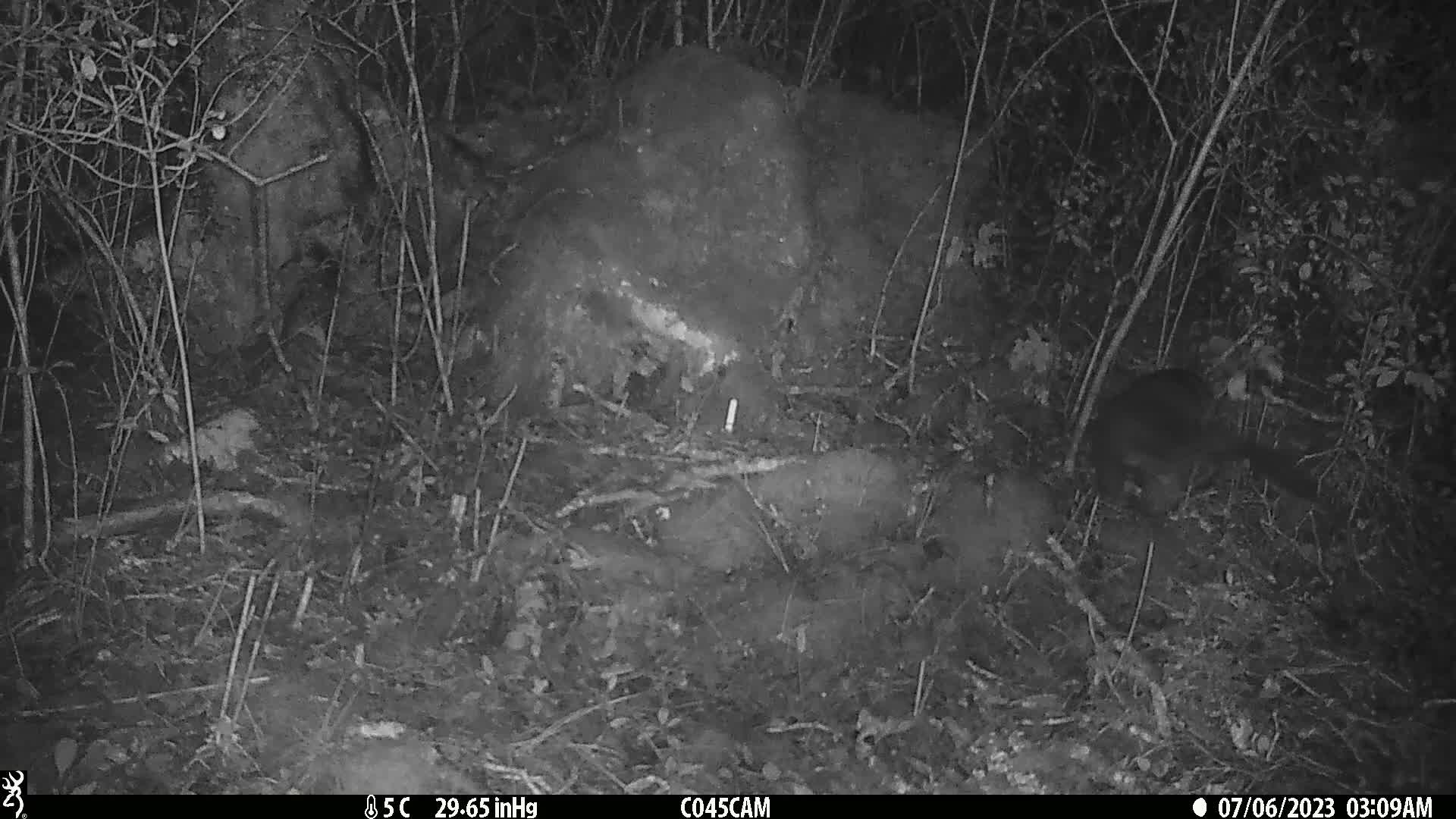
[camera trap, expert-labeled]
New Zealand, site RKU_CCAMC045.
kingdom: Animalia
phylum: Chordata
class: Mammalia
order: Diprotodontia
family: Phalangeridae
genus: Trichosurus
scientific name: Trichosurus vulpecula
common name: common brushtail possum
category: possum